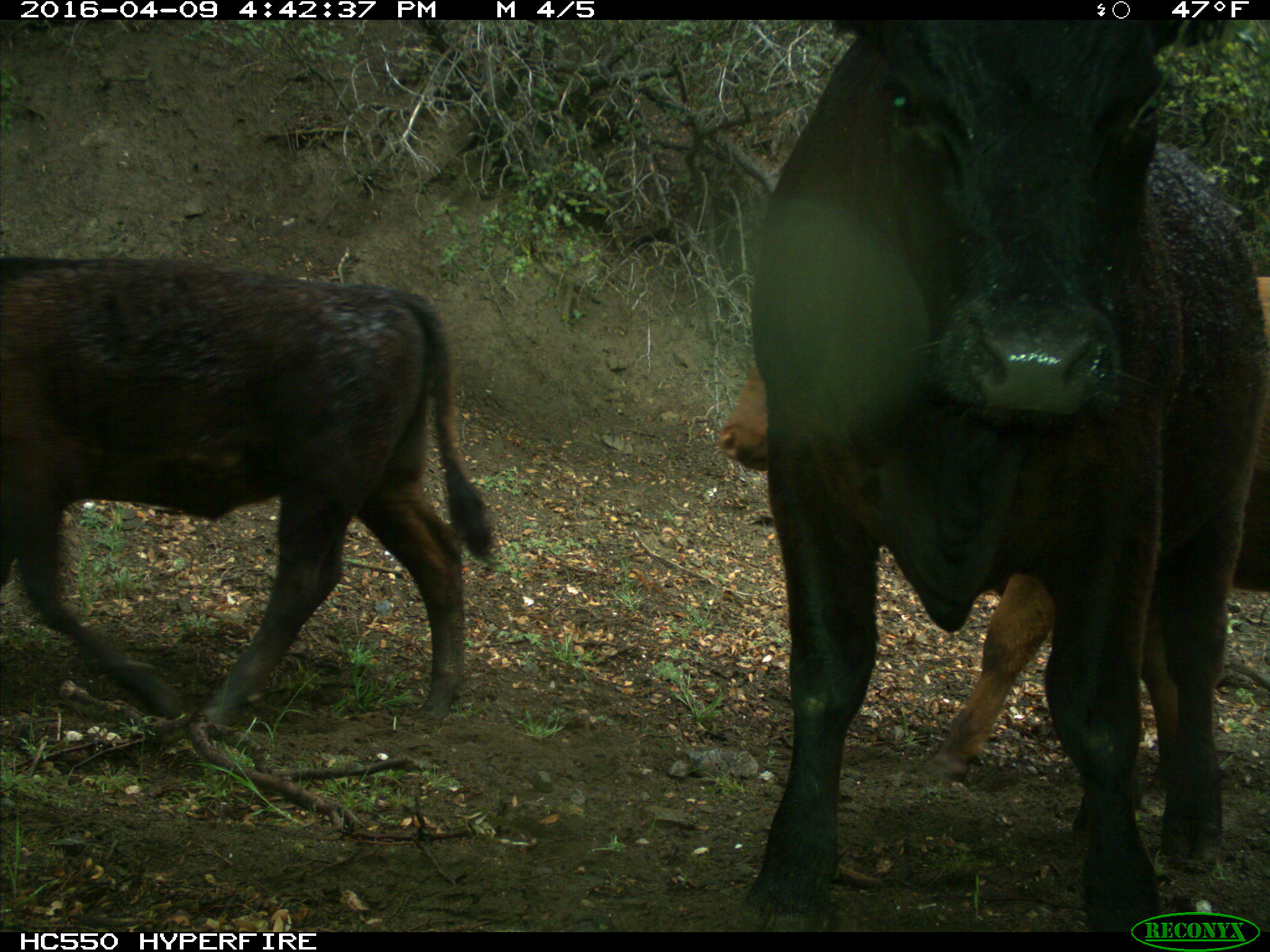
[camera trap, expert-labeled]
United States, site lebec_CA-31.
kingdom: Animalia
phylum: Chordata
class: Mammalia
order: Artiodactyla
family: Bovidae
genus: Bos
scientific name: Bos taurus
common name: domestic cow